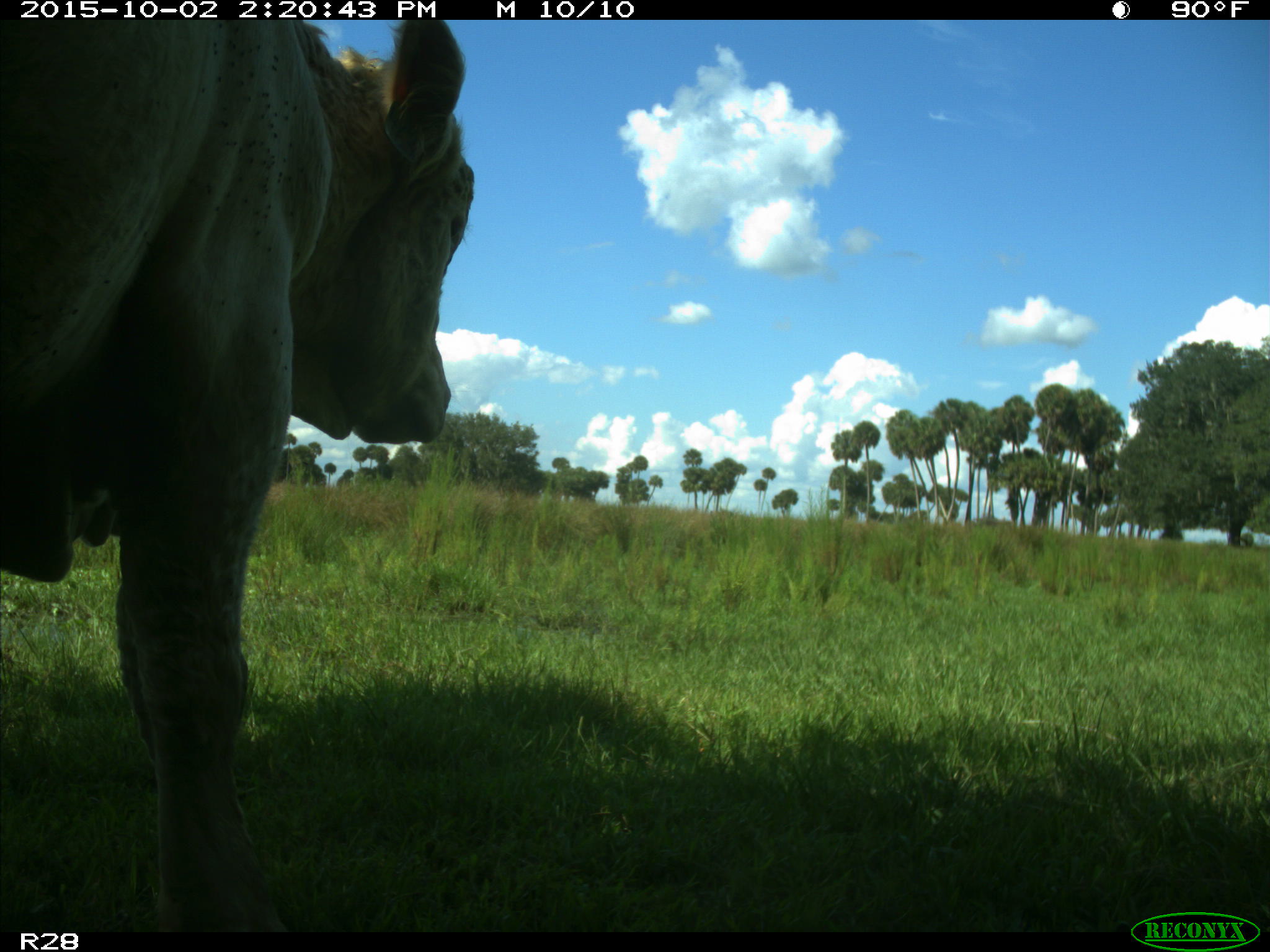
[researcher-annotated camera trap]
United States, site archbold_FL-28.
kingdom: Animalia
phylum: Chordata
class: Mammalia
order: Artiodactyla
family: Bovidae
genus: Bos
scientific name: Bos taurus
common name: domestic cow